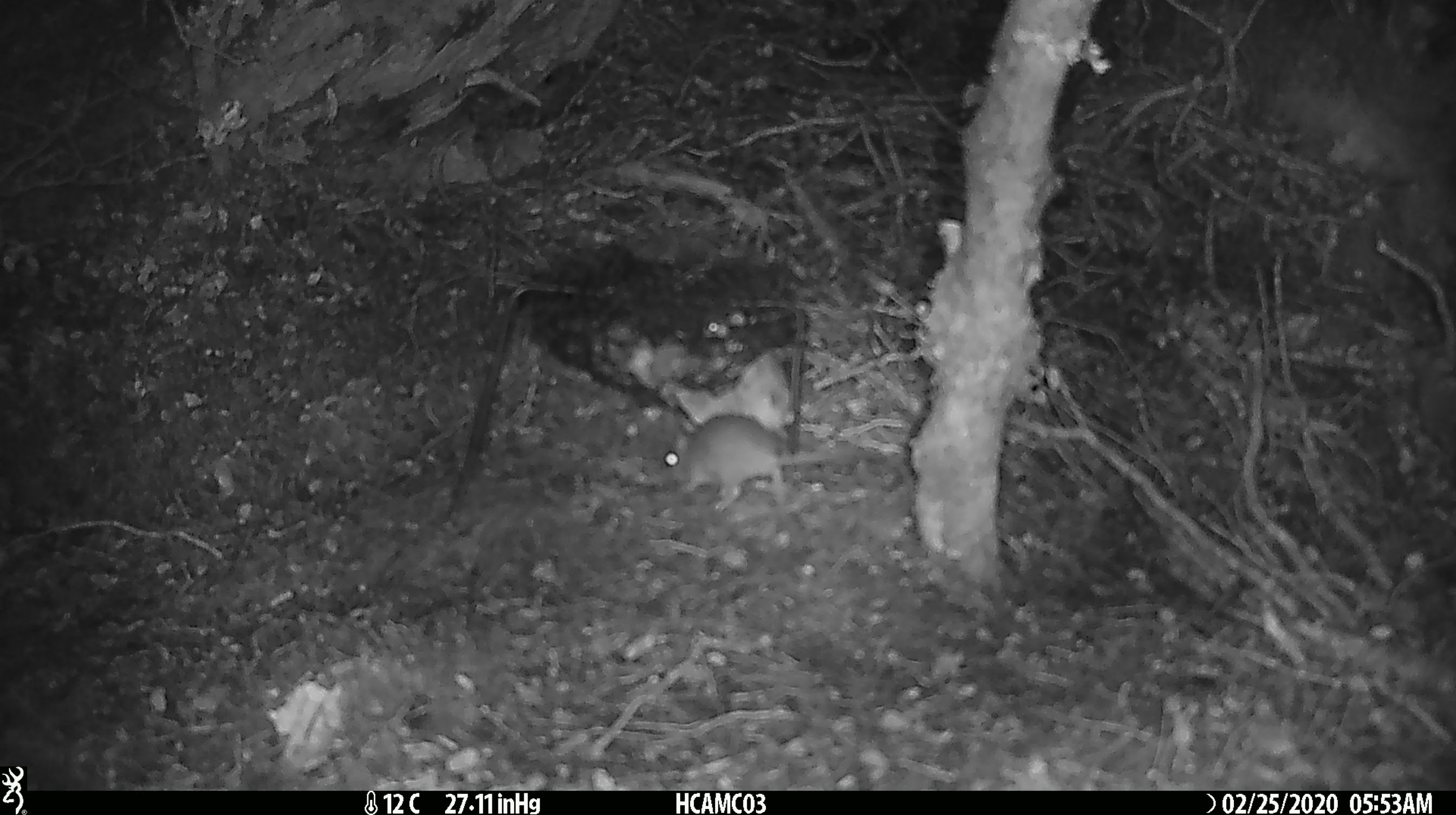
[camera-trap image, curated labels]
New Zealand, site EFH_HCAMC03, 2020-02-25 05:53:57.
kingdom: Animalia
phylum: Chordata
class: Mammalia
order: Rodentia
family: Muridae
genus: Mus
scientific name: Mus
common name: mouse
Mouse (Mus).